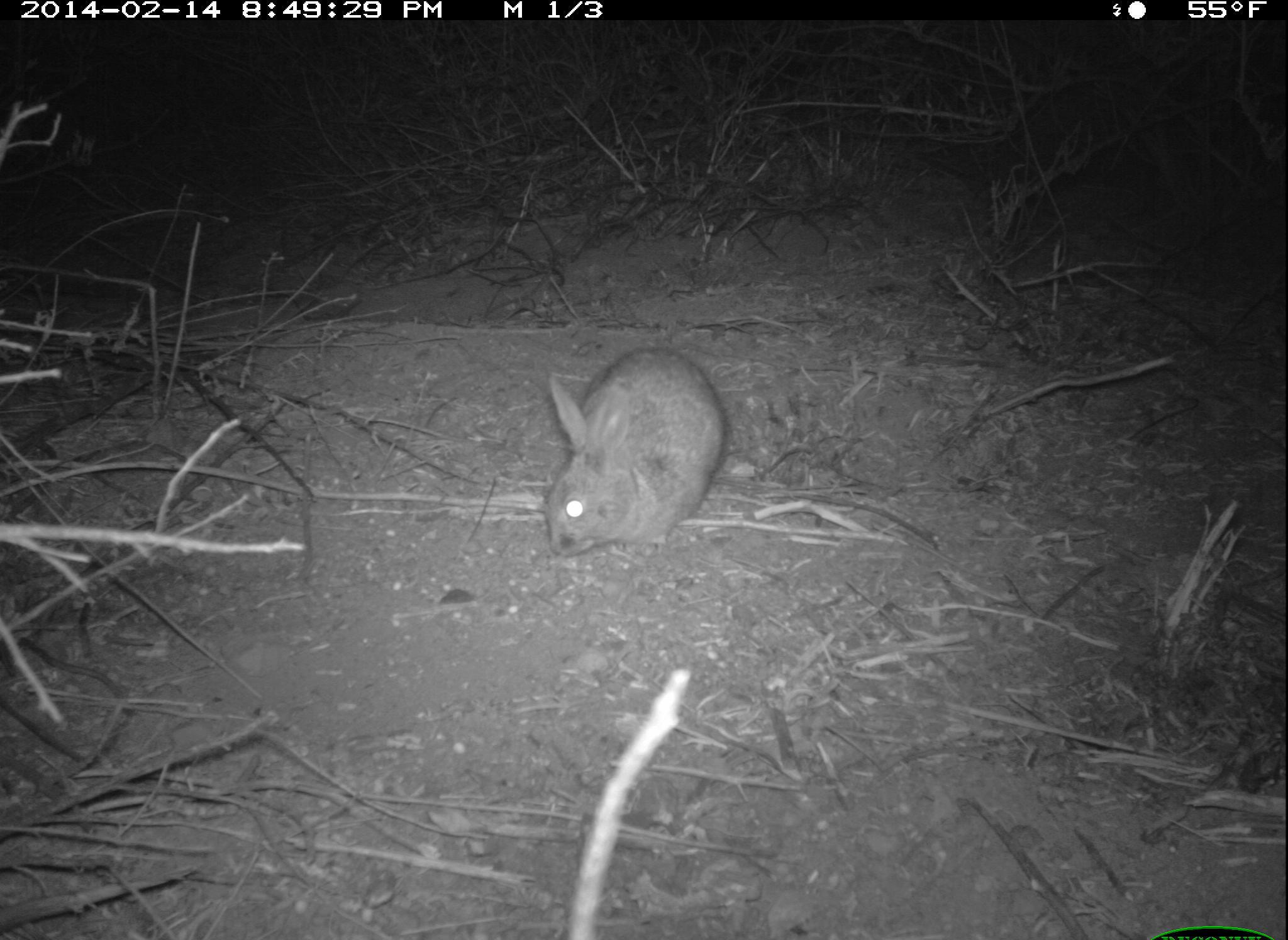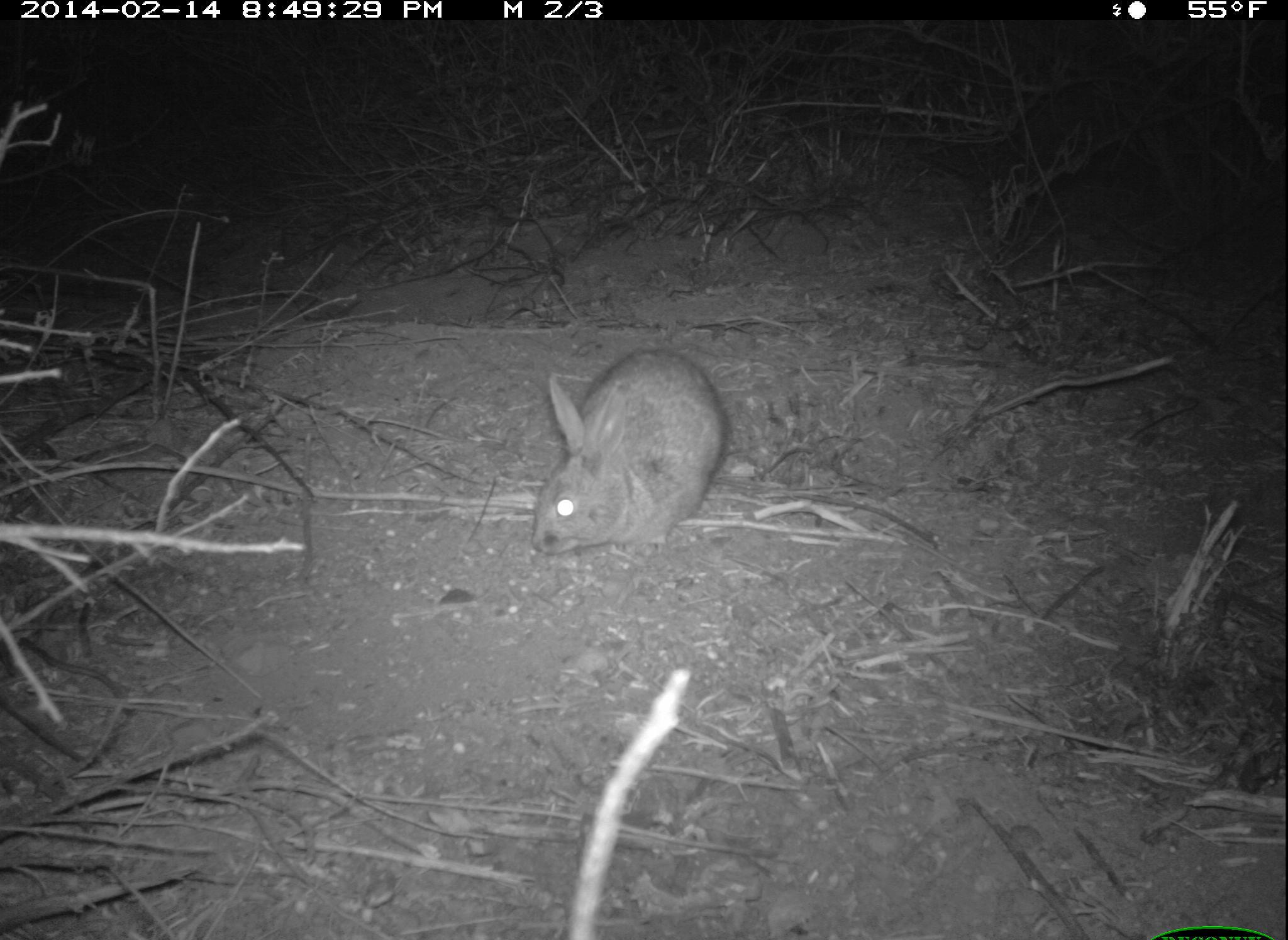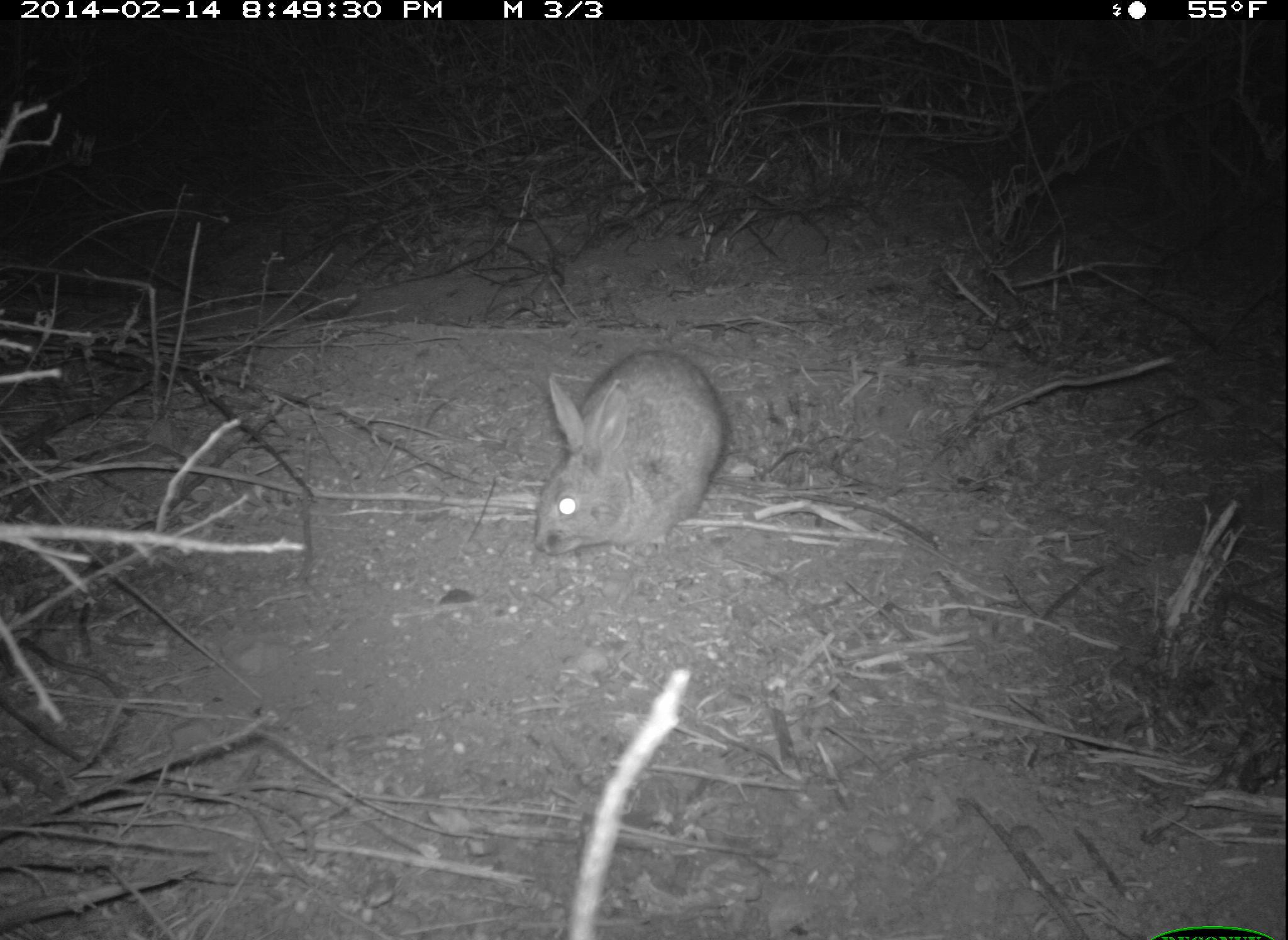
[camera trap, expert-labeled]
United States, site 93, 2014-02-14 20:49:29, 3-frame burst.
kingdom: Animalia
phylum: Chordata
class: Mammalia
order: Lagomorpha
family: Leporidae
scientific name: Leporidae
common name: rabbits and hares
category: rabbit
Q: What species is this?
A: Rabbit (rabbits and hares) (Leporidae).